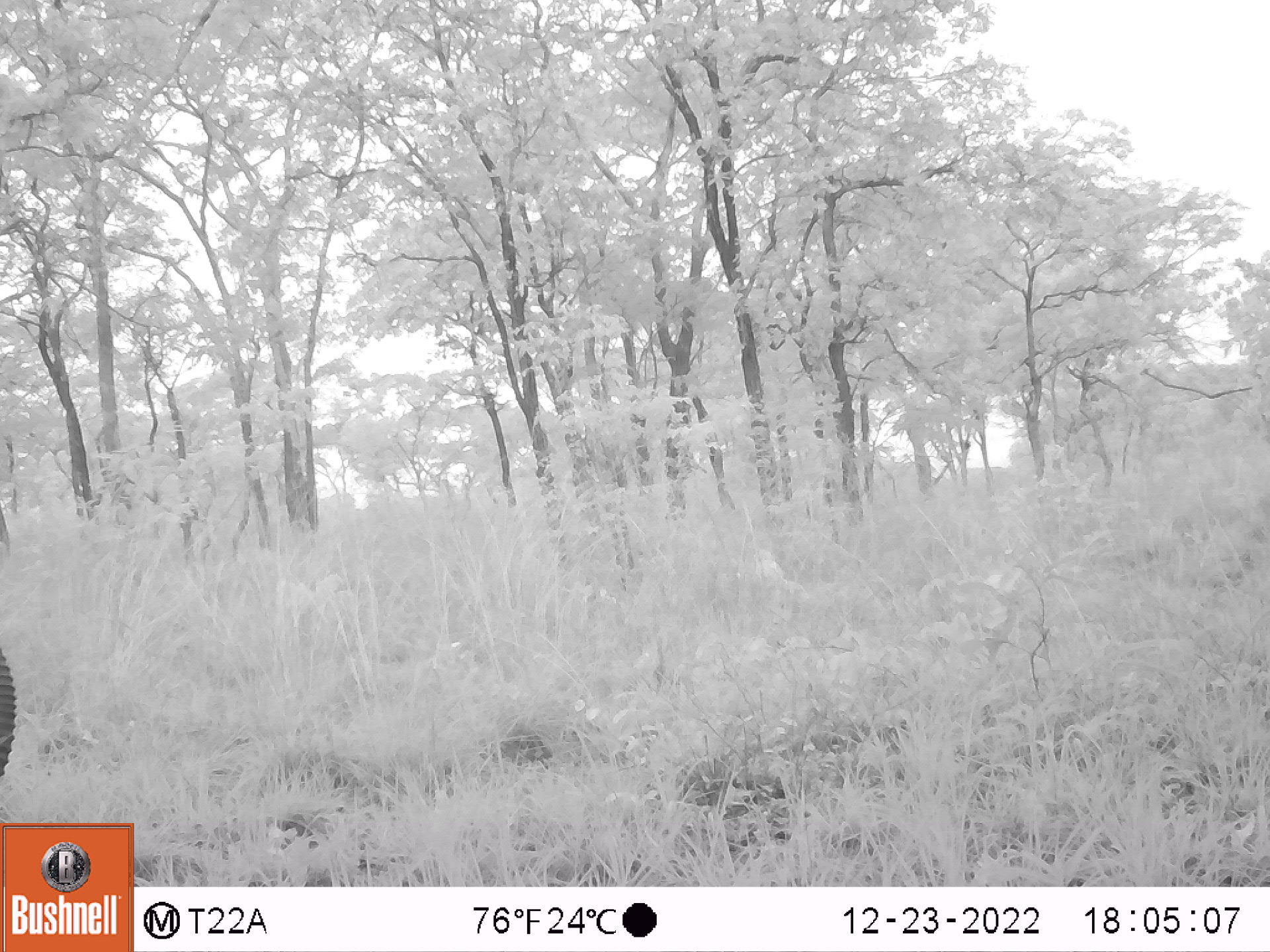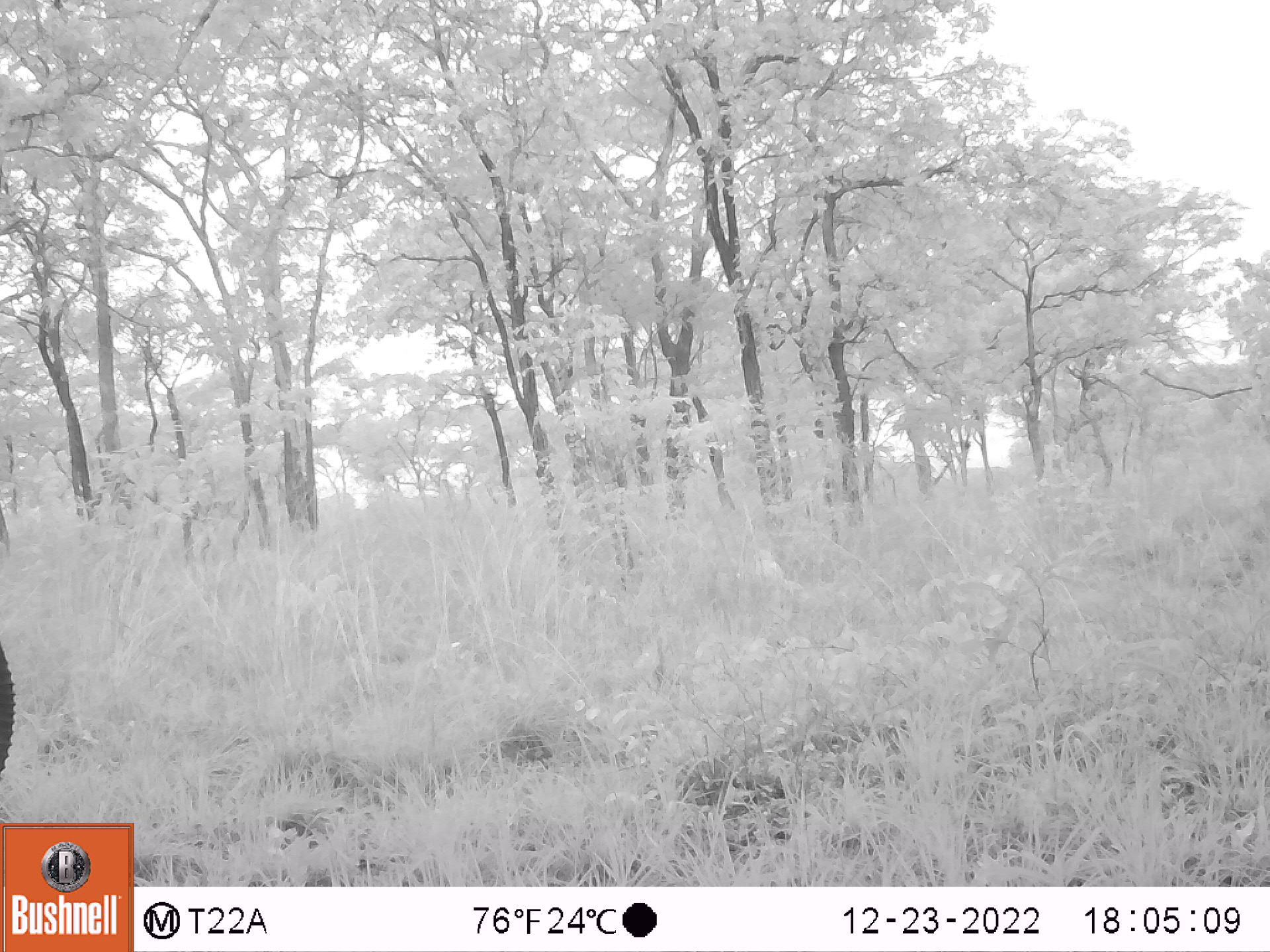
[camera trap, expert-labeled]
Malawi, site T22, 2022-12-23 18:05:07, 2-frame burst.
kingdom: Animalia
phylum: Chordata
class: Mammalia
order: Artiodactyla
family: Bovidae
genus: Hippotragus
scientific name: Hippotragus niger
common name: sable antelope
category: sable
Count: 1.